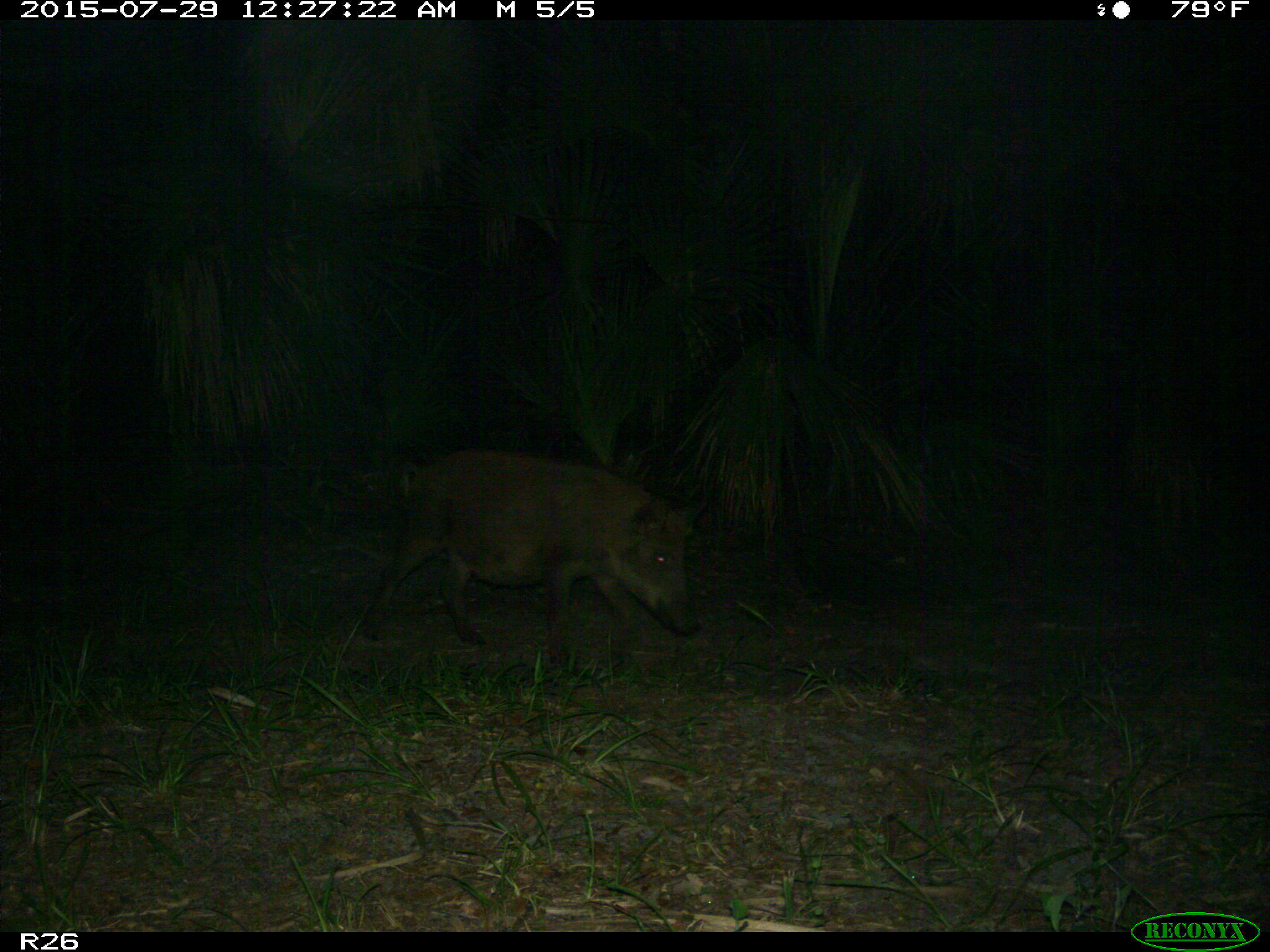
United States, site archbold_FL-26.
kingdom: Animalia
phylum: Chordata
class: Mammalia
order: Artiodactyla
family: Suidae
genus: Sus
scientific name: Sus scrofa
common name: wild boar